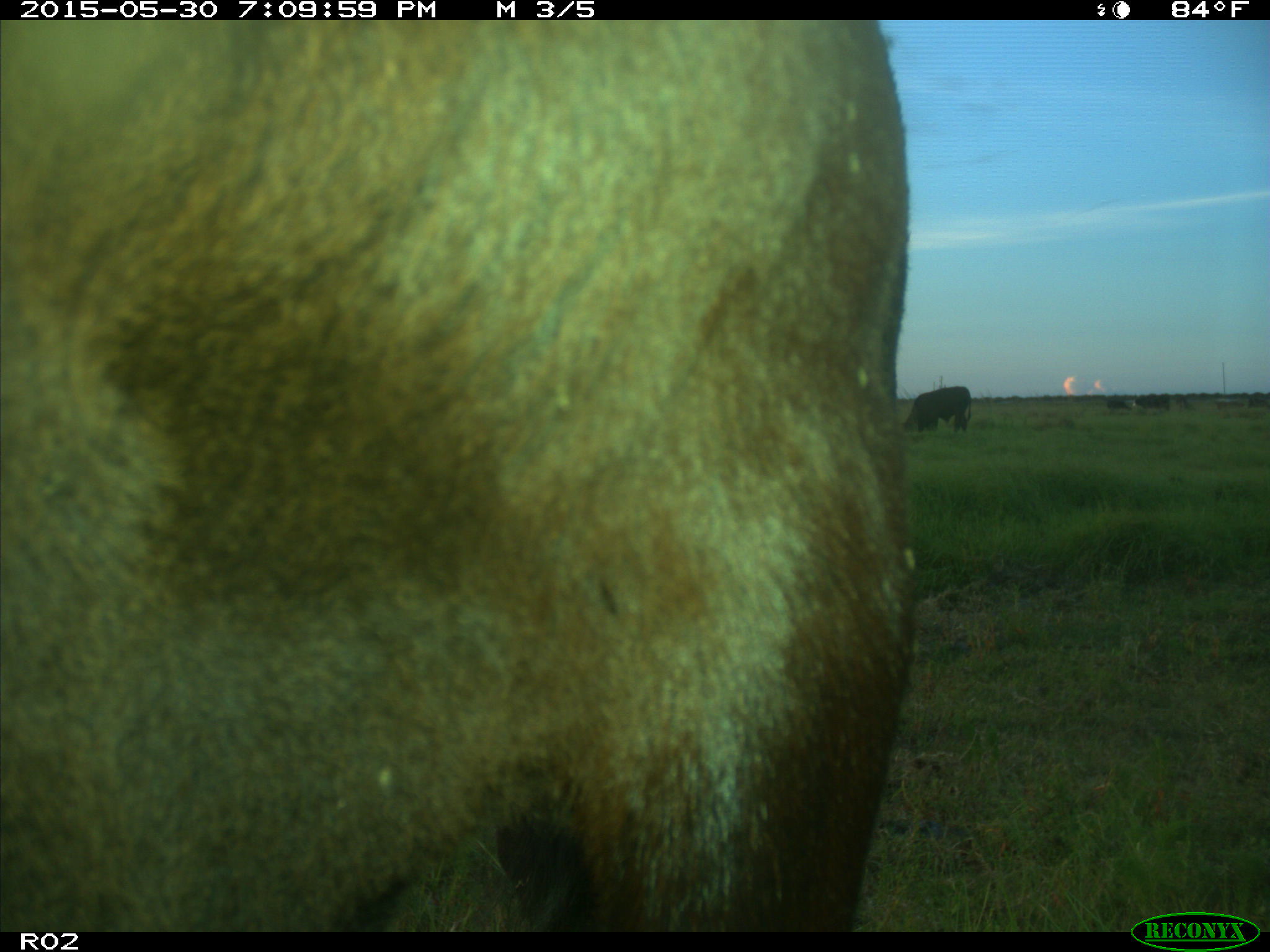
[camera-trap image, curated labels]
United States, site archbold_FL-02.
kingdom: Animalia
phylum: Chordata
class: Mammalia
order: Artiodactyla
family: Bovidae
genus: Bos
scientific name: Bos taurus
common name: domestic cow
Bos taurus (domestic cow).